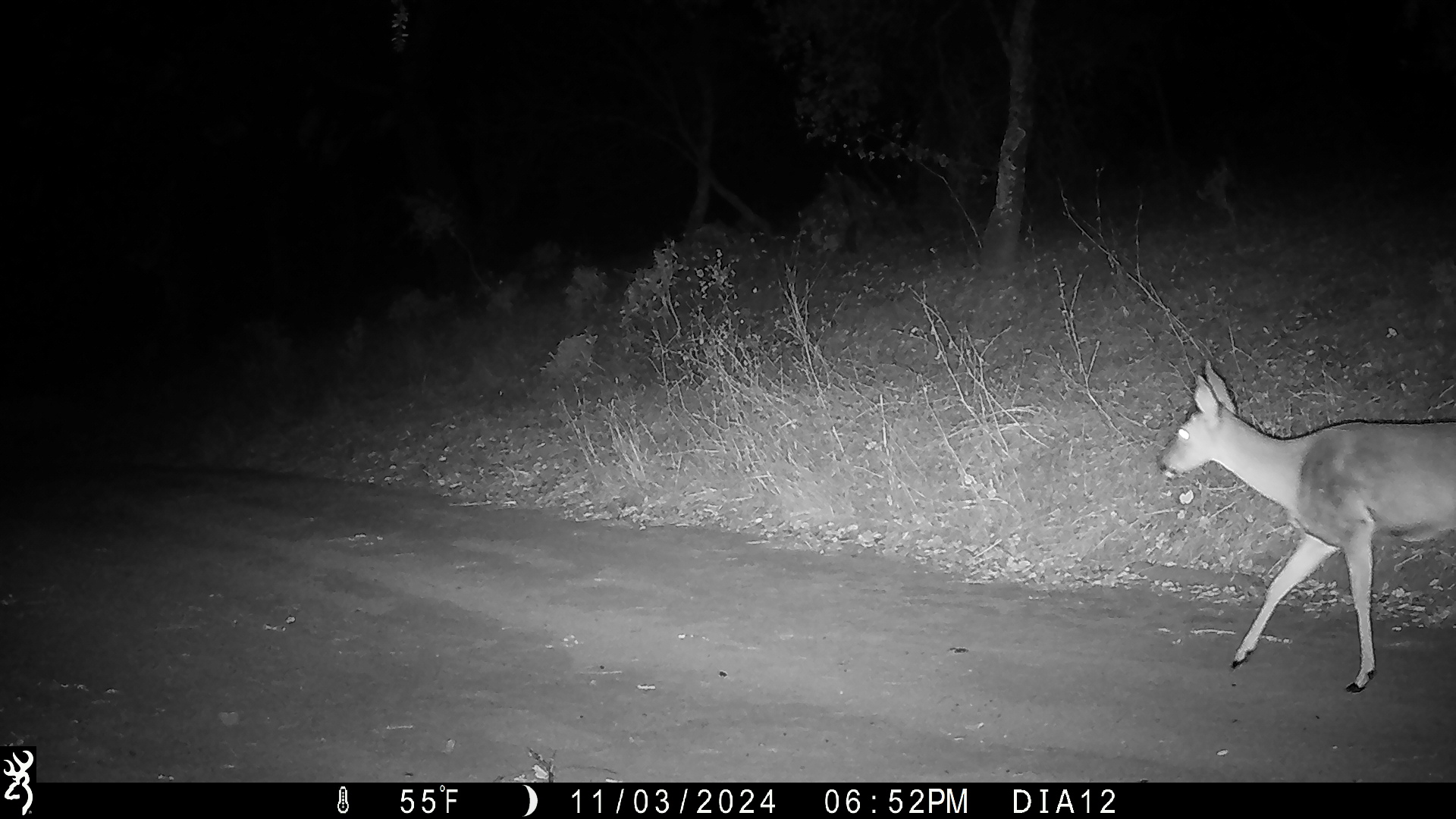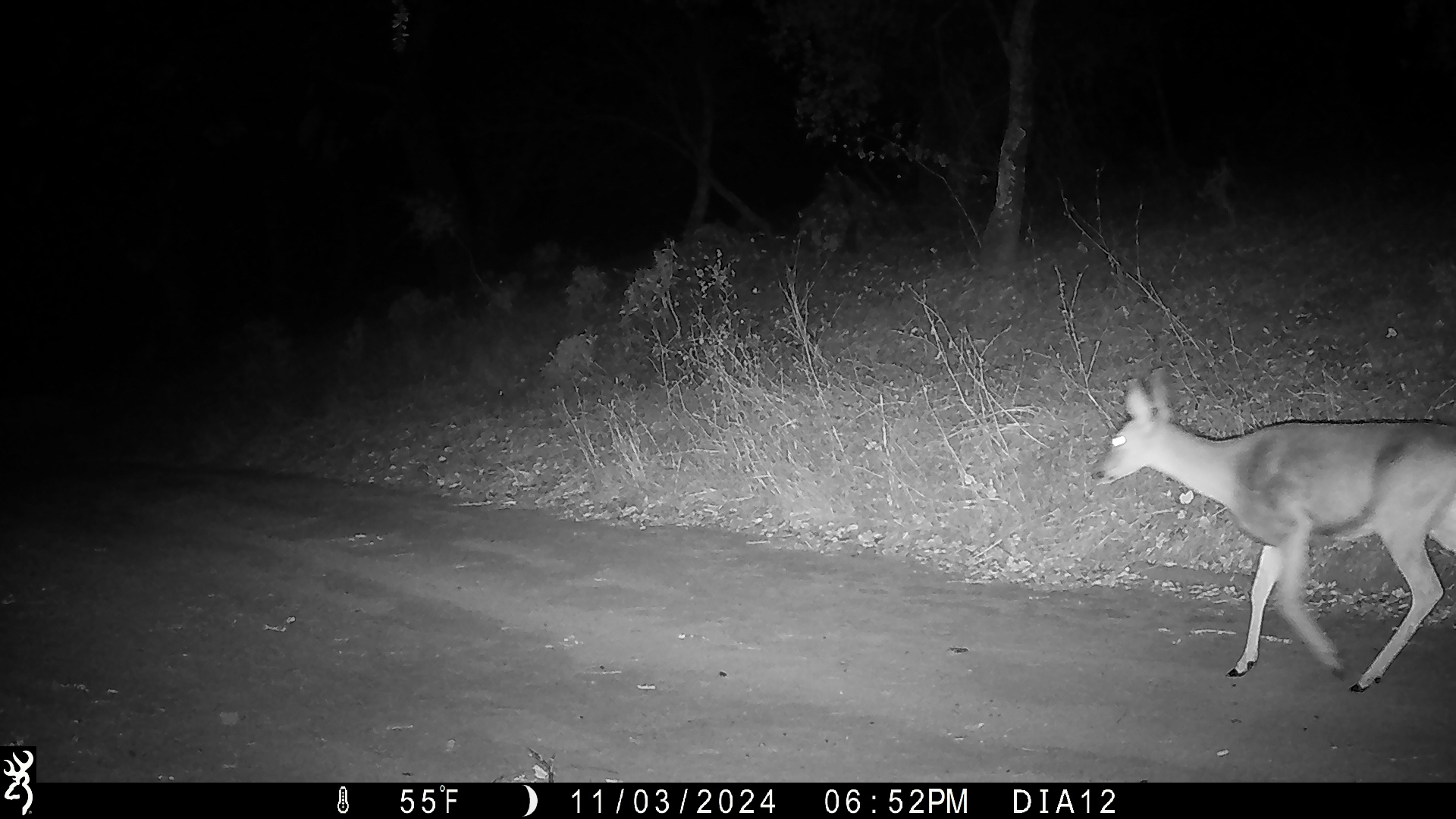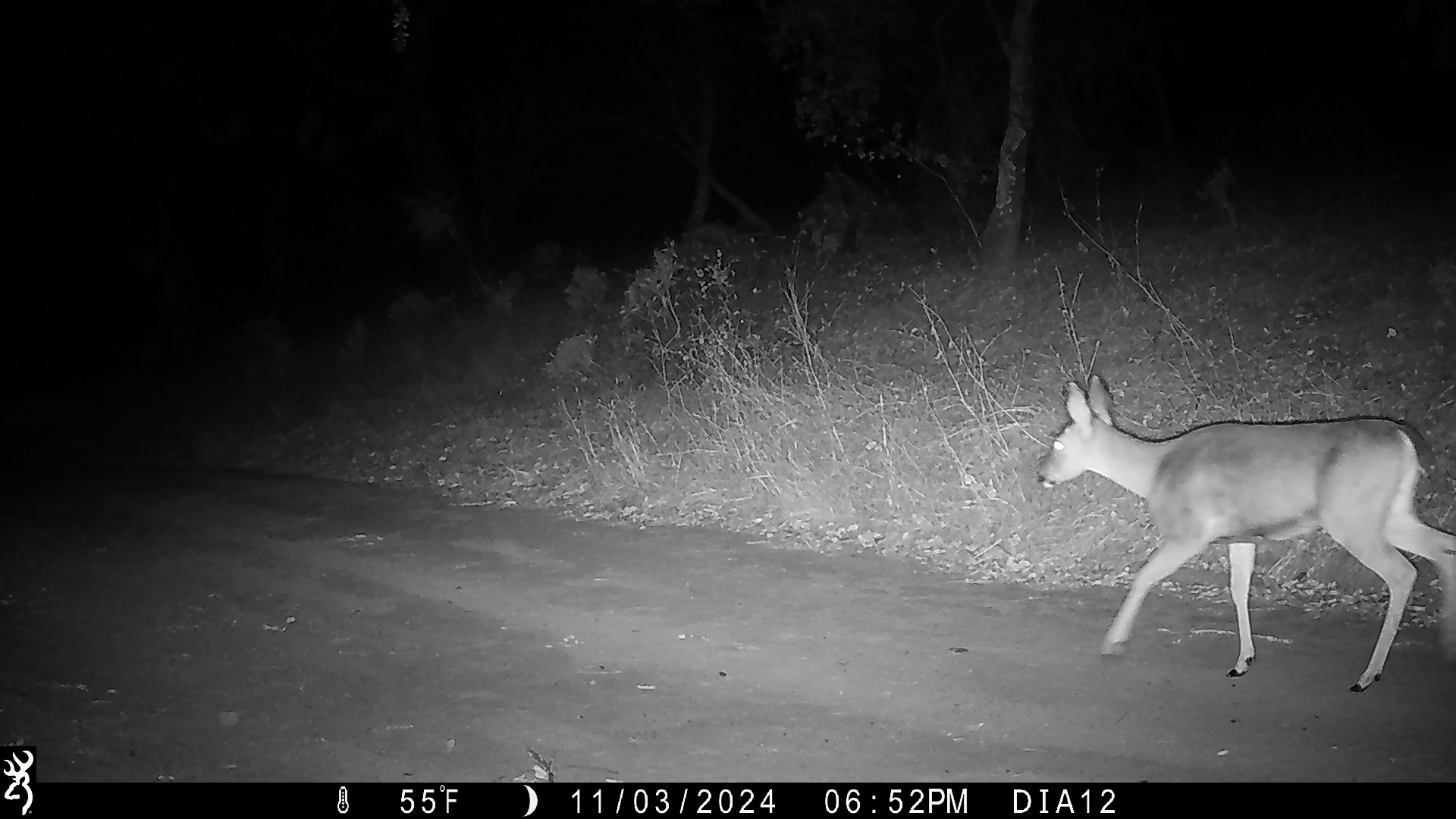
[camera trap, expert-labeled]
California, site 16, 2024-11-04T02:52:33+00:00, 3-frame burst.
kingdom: Animalia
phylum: Chordata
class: Mammalia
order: Artiodactyla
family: Cervidae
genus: Odocoileus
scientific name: Odocoileus hemionus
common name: mule deer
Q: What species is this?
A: Mule deer (Odocoileus hemionus).